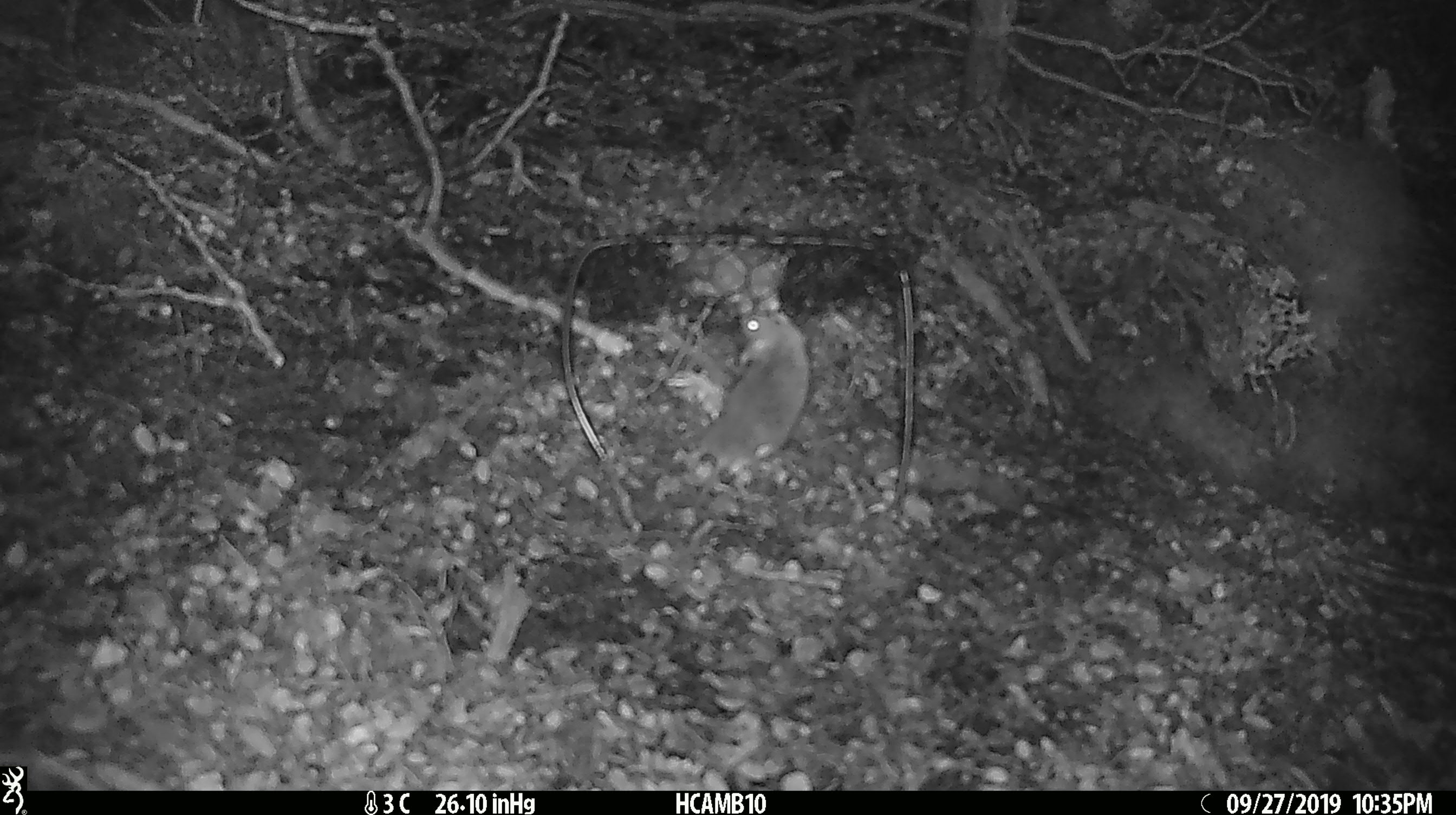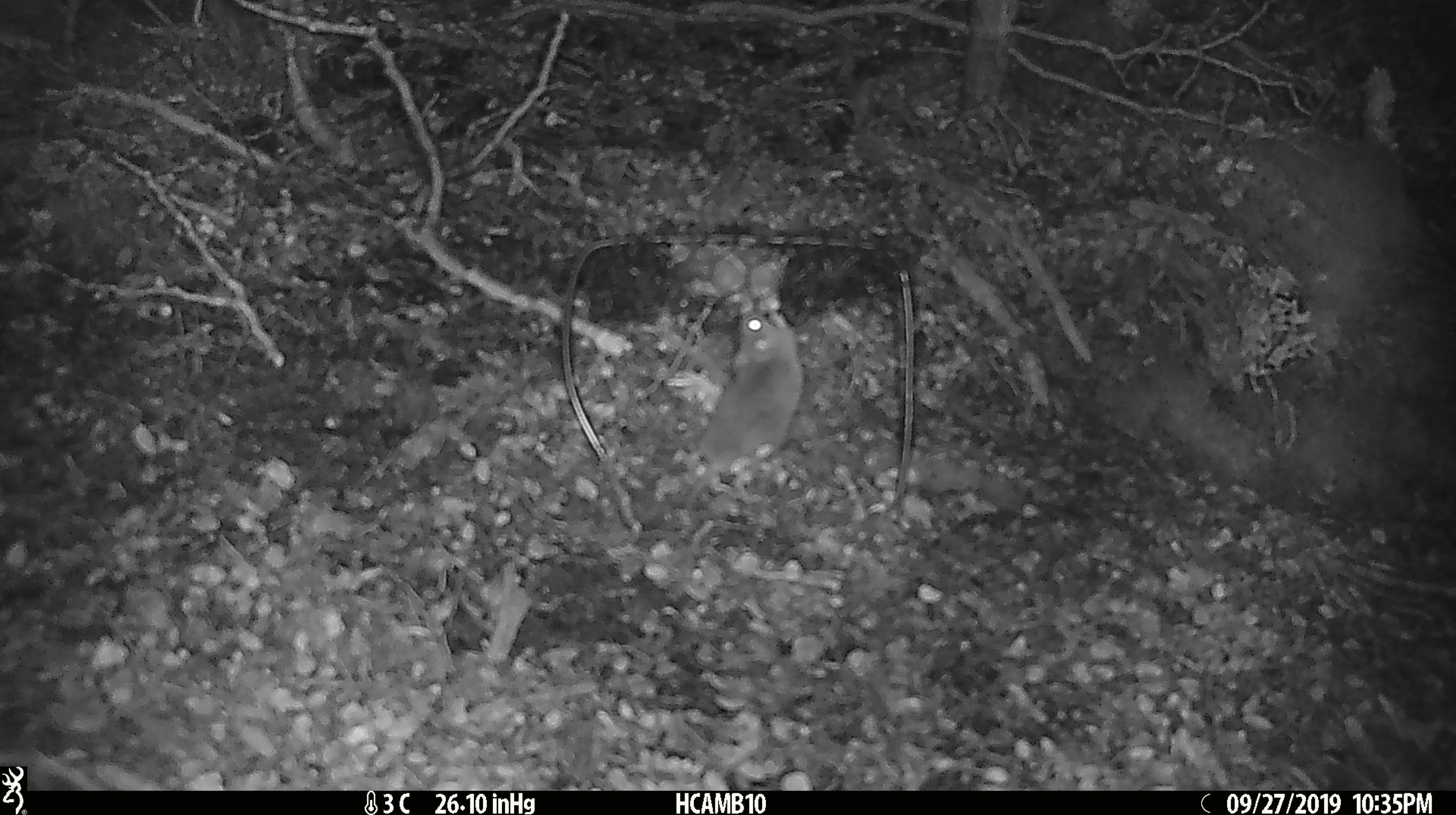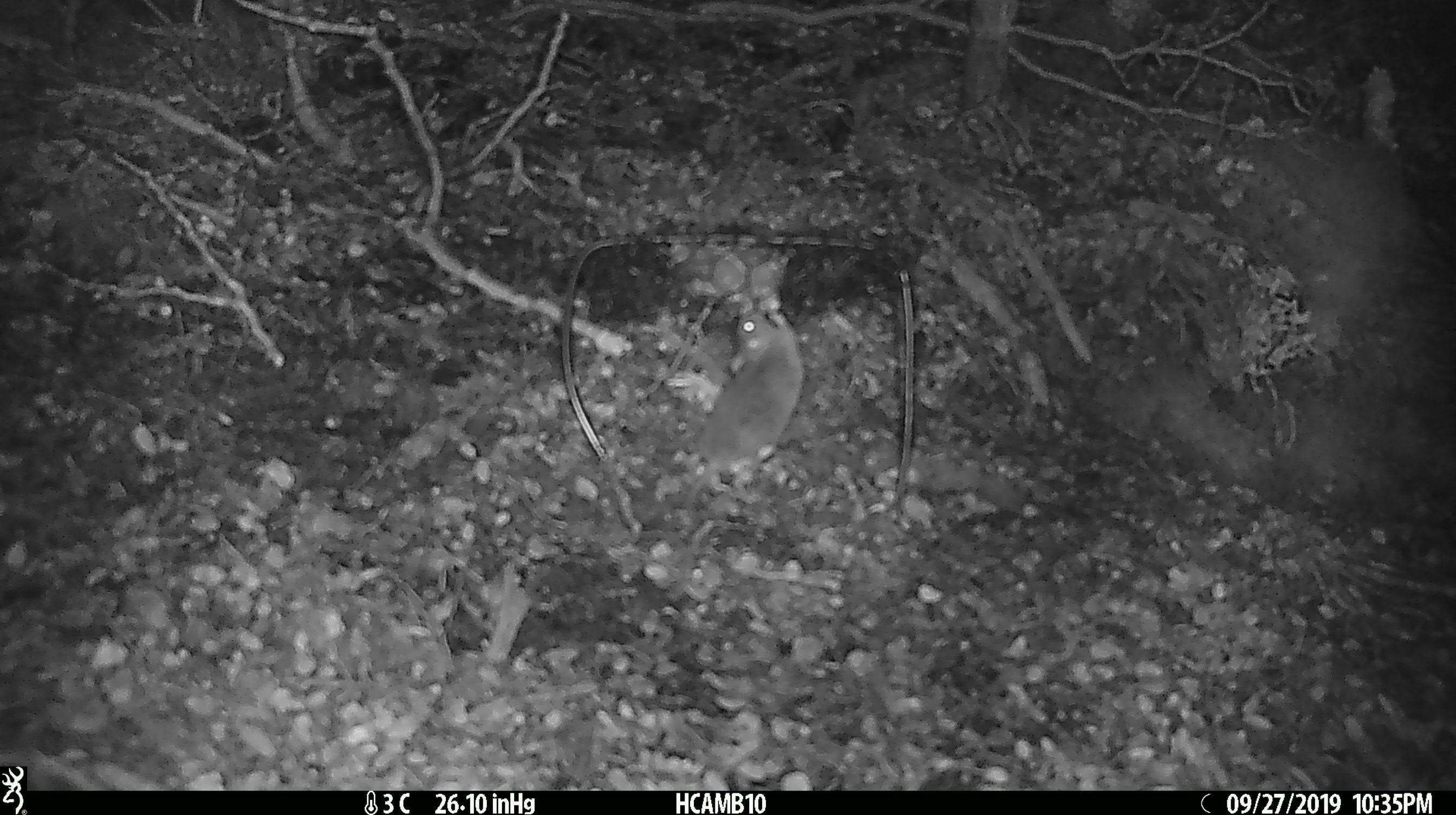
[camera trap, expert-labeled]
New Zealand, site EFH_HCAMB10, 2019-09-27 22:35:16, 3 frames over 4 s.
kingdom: Animalia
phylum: Chordata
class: Mammalia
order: Rodentia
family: Muridae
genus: Mus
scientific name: Mus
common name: mouse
Mouse (Mus).